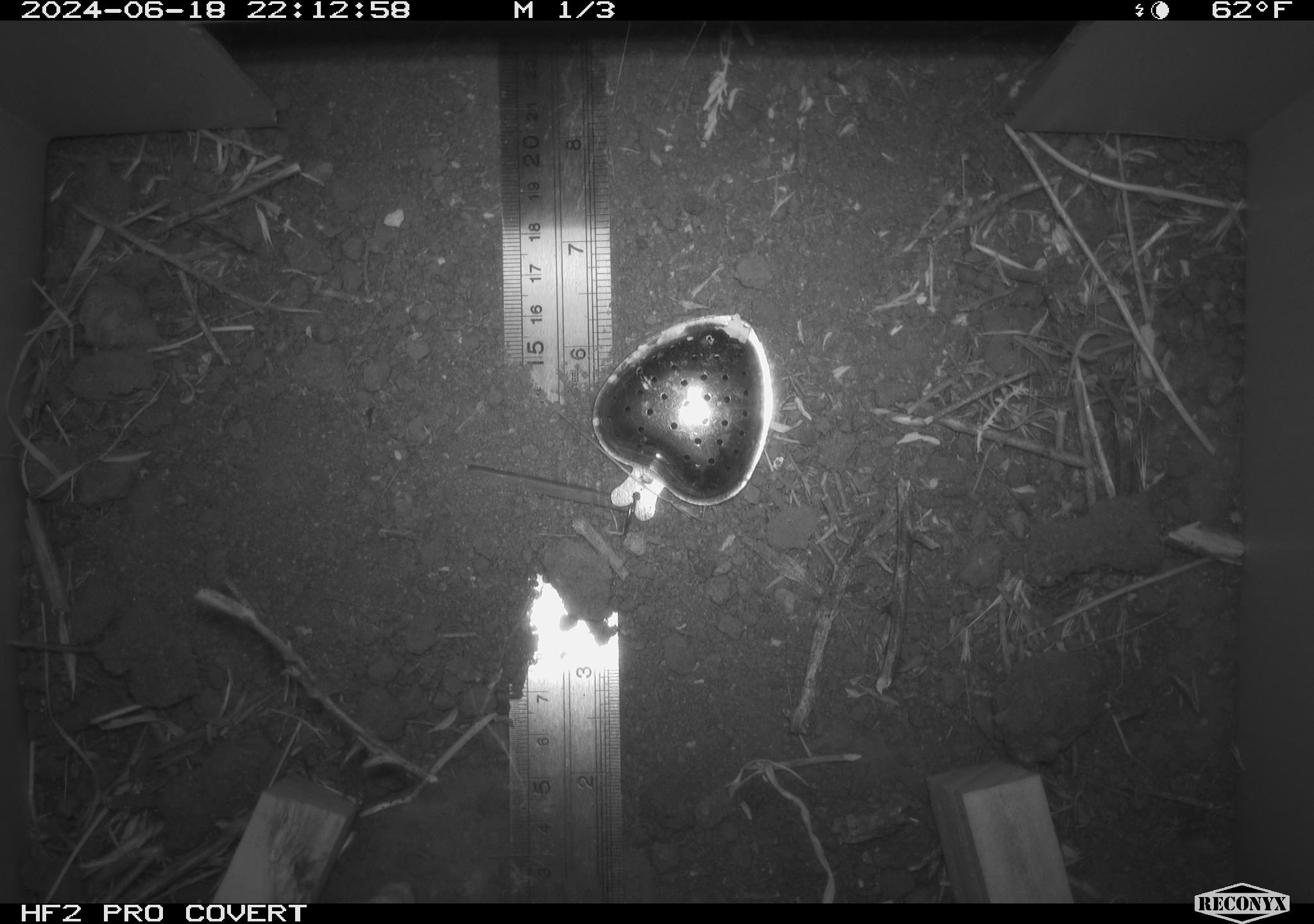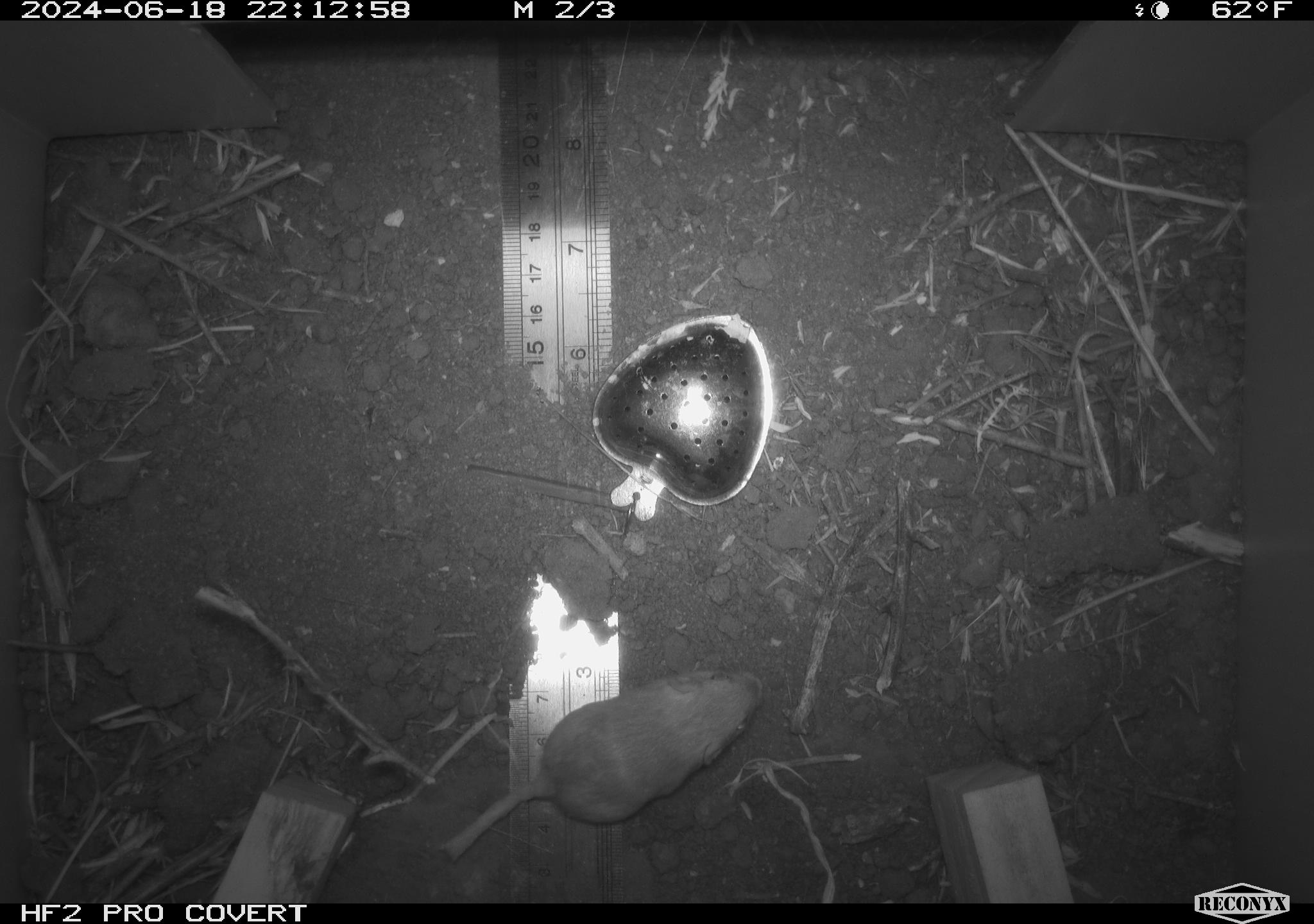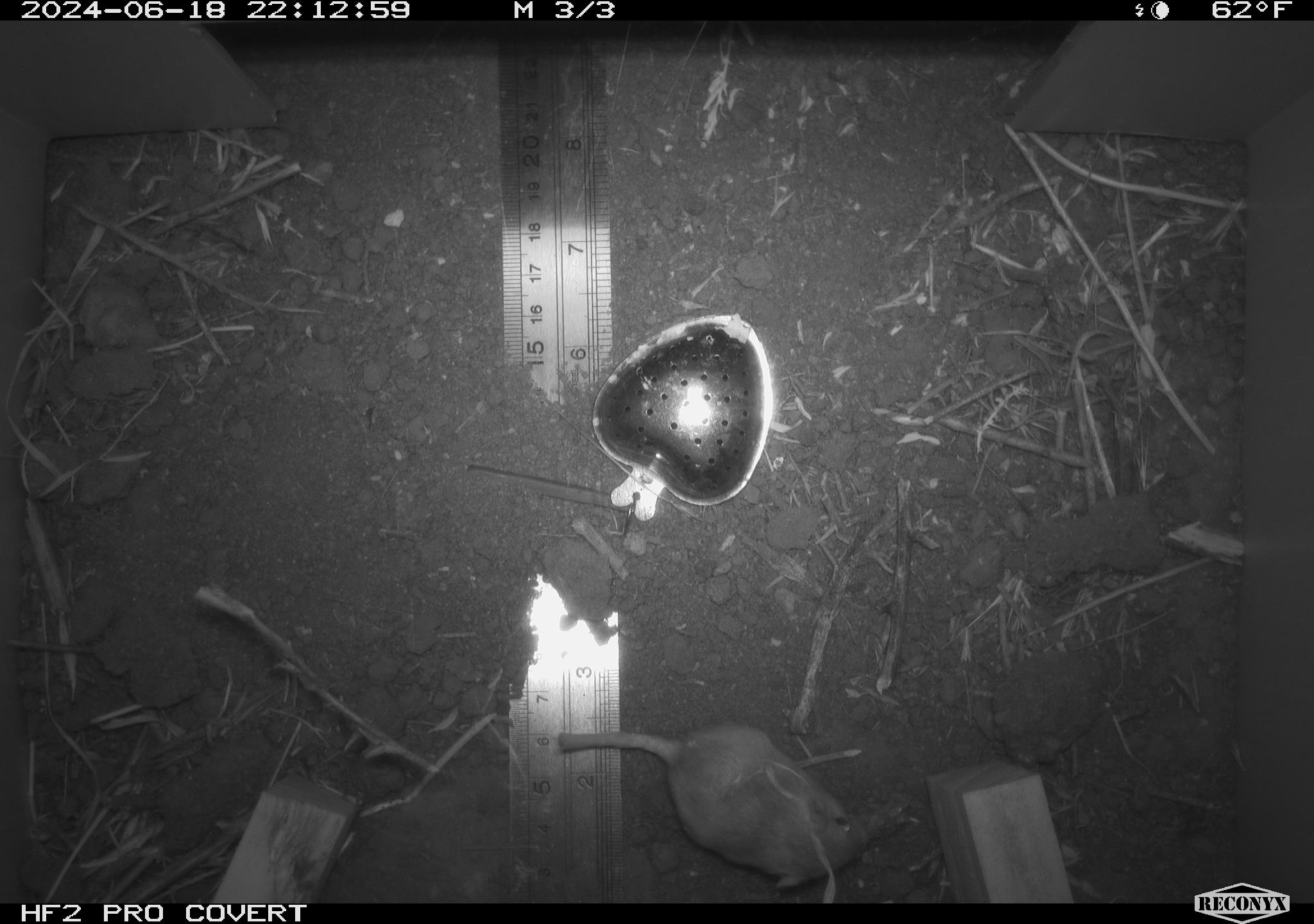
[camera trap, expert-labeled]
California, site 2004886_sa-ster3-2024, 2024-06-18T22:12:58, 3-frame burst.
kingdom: Animalia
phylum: Chordata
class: Mammalia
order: Rodentia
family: Heteromyidae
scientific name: Heteromyidae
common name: kangaroo rats and pocket mice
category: heteromyidae family